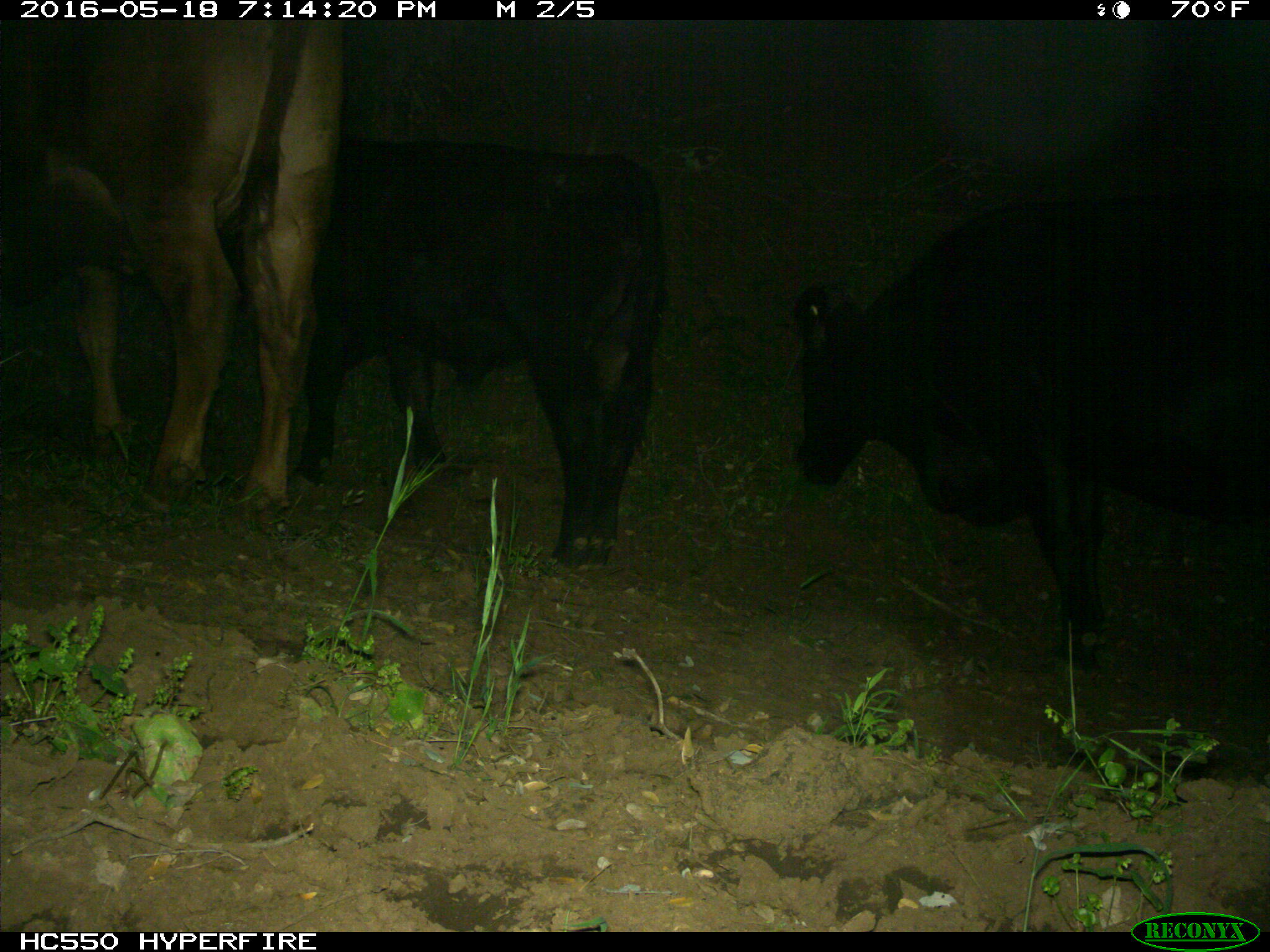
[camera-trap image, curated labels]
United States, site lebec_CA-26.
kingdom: Animalia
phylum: Chordata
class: Mammalia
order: Artiodactyla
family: Bovidae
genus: Bos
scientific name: Bos taurus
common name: domestic cow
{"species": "Bos taurus (domestic cow)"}